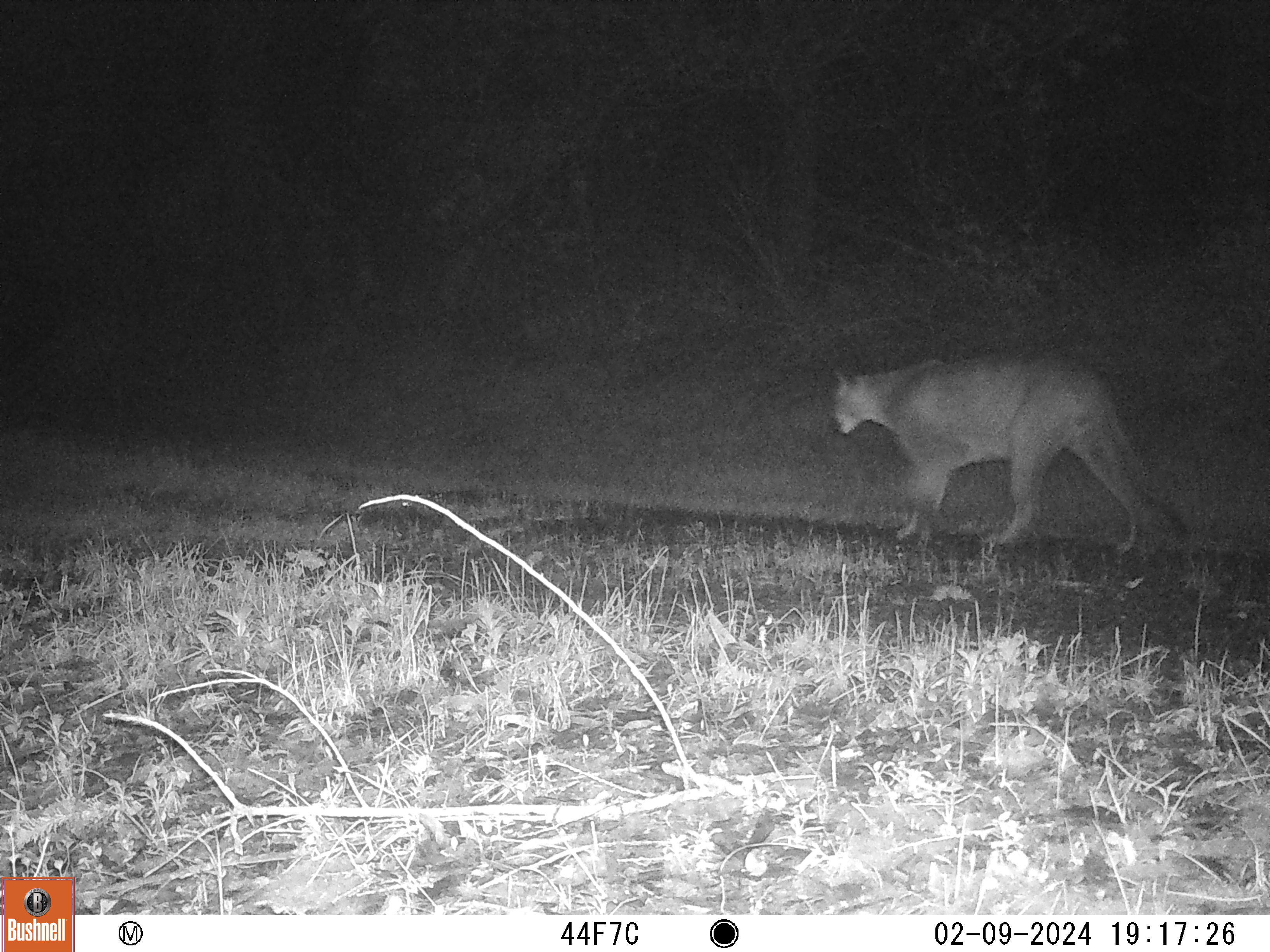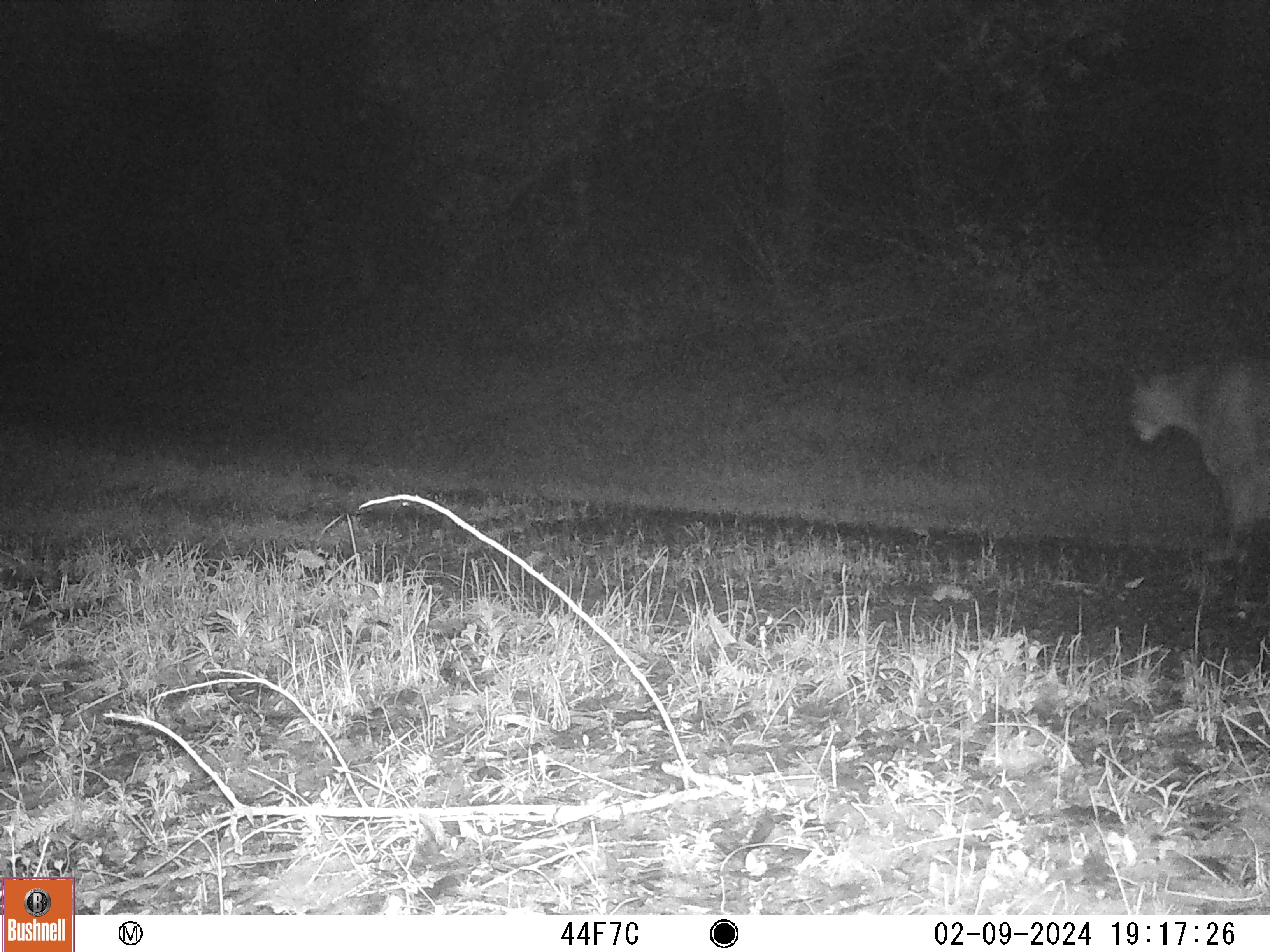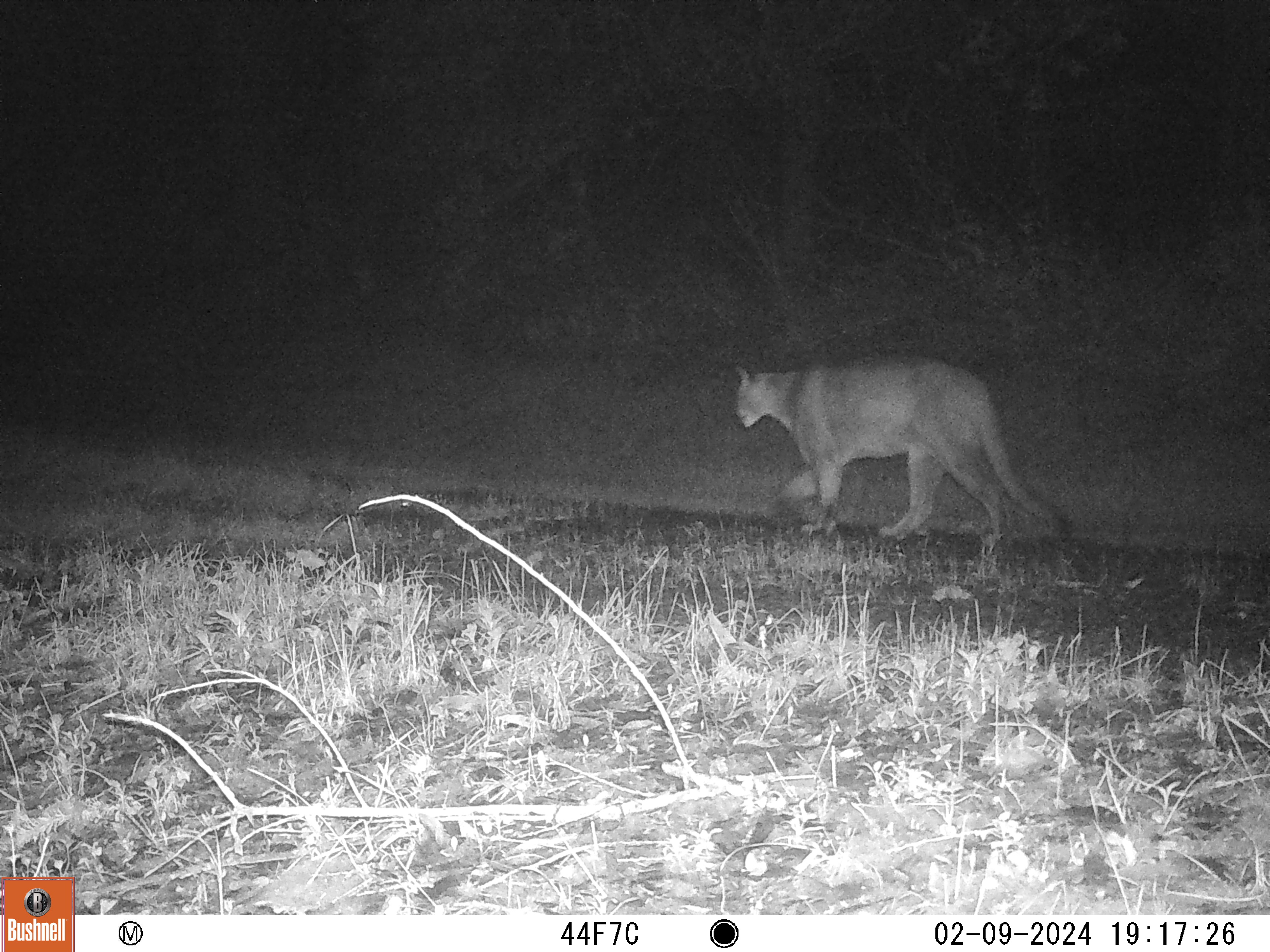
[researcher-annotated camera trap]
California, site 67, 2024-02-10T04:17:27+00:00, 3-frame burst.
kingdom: Animalia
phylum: Chordata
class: Mammalia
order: Carnivora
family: Felidae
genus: Puma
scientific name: Puma concolor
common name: puma